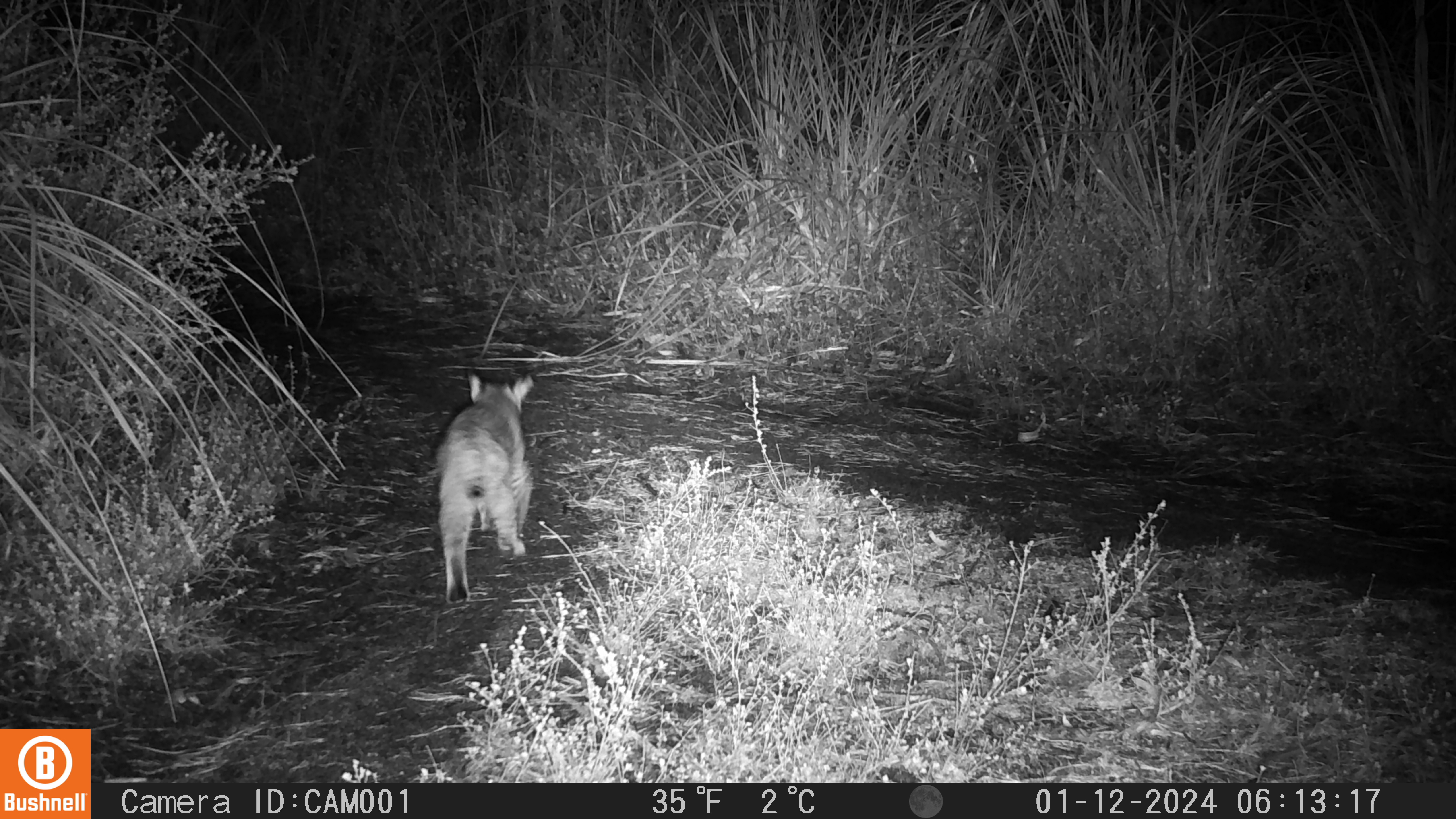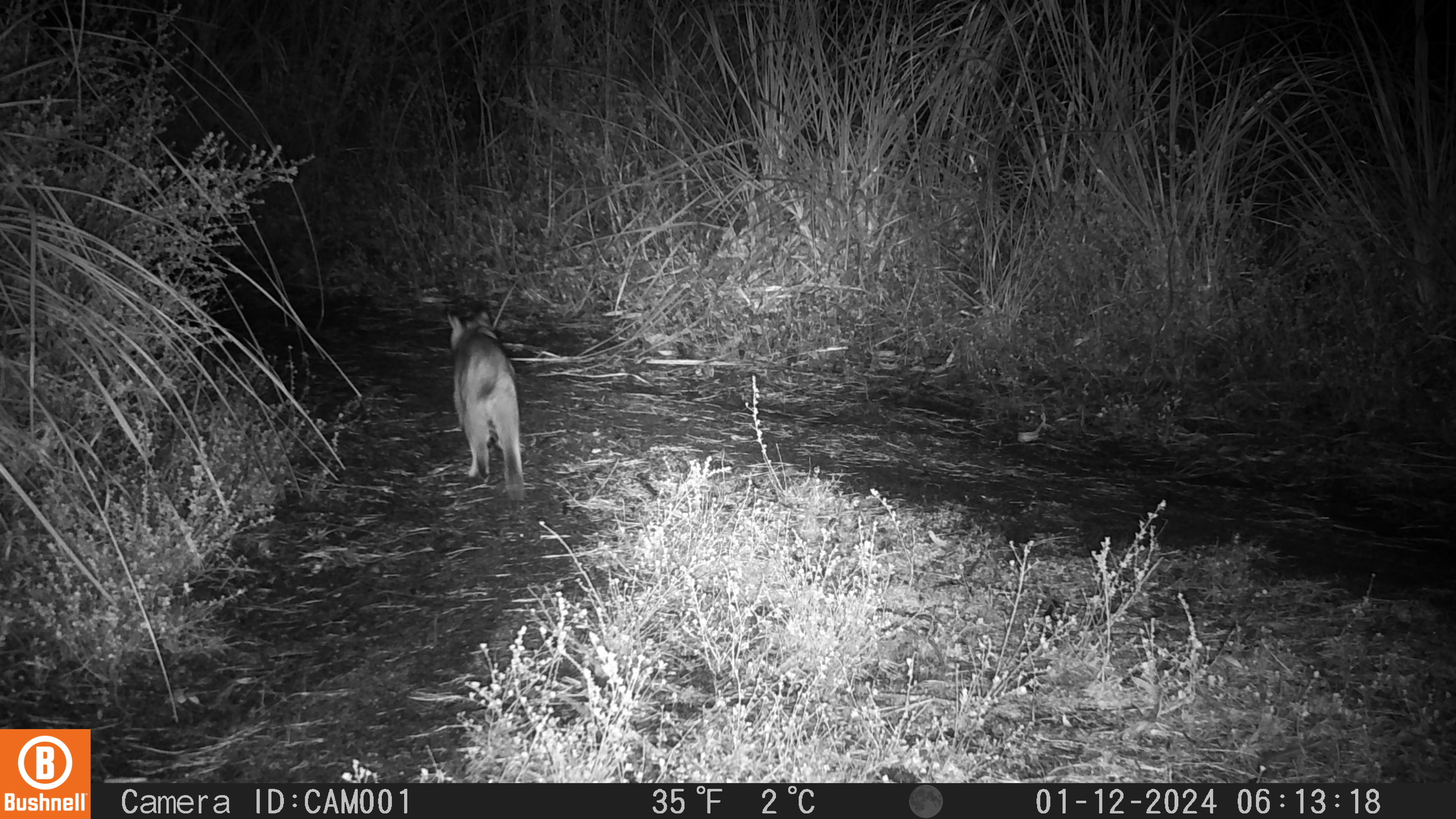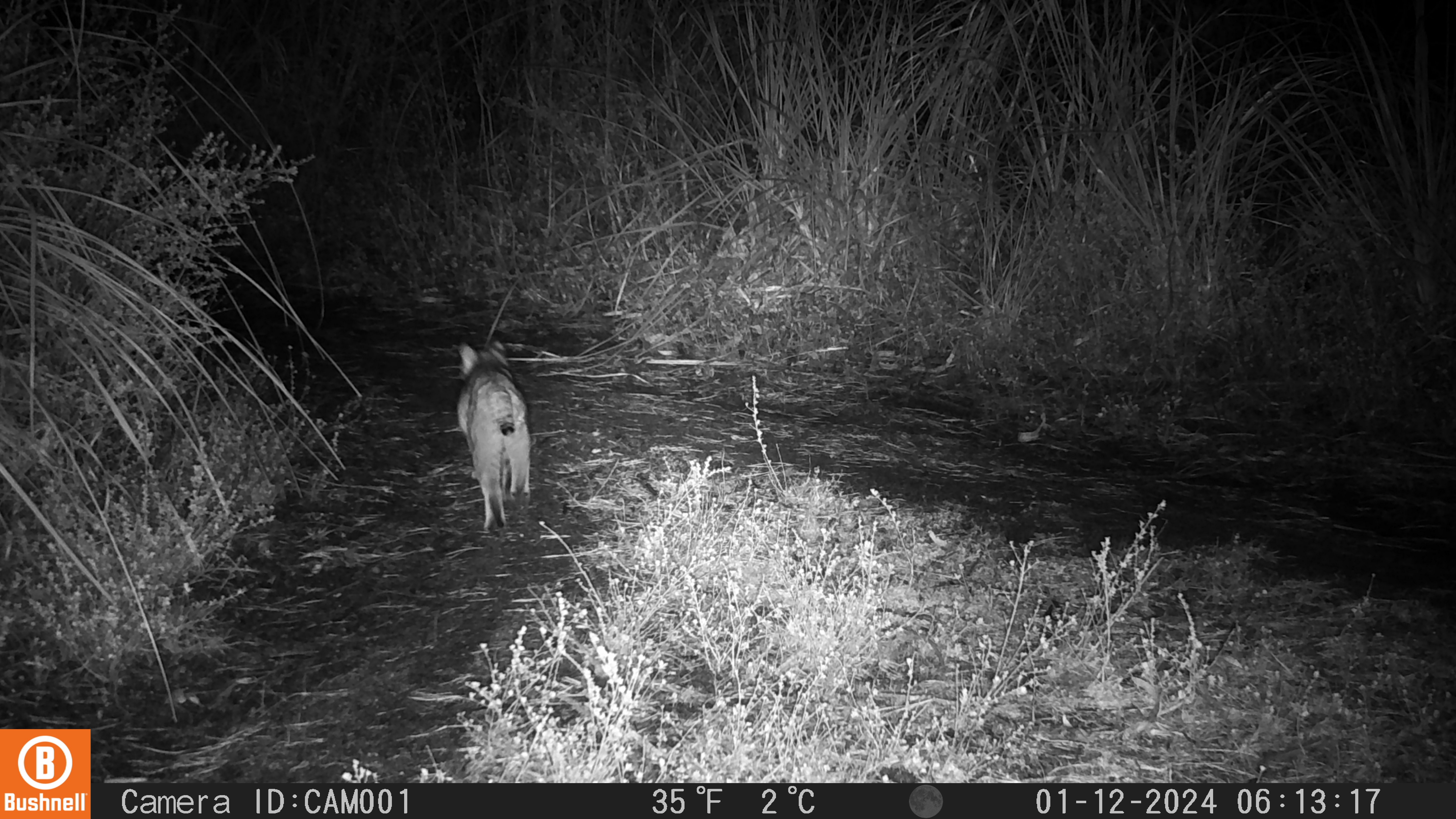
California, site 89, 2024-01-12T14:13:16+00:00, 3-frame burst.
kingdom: Animalia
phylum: Chordata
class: Mammalia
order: Carnivora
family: Felidae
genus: Lynx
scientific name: Lynx rufus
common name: bobcat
Bobcat (Lynx rufus).